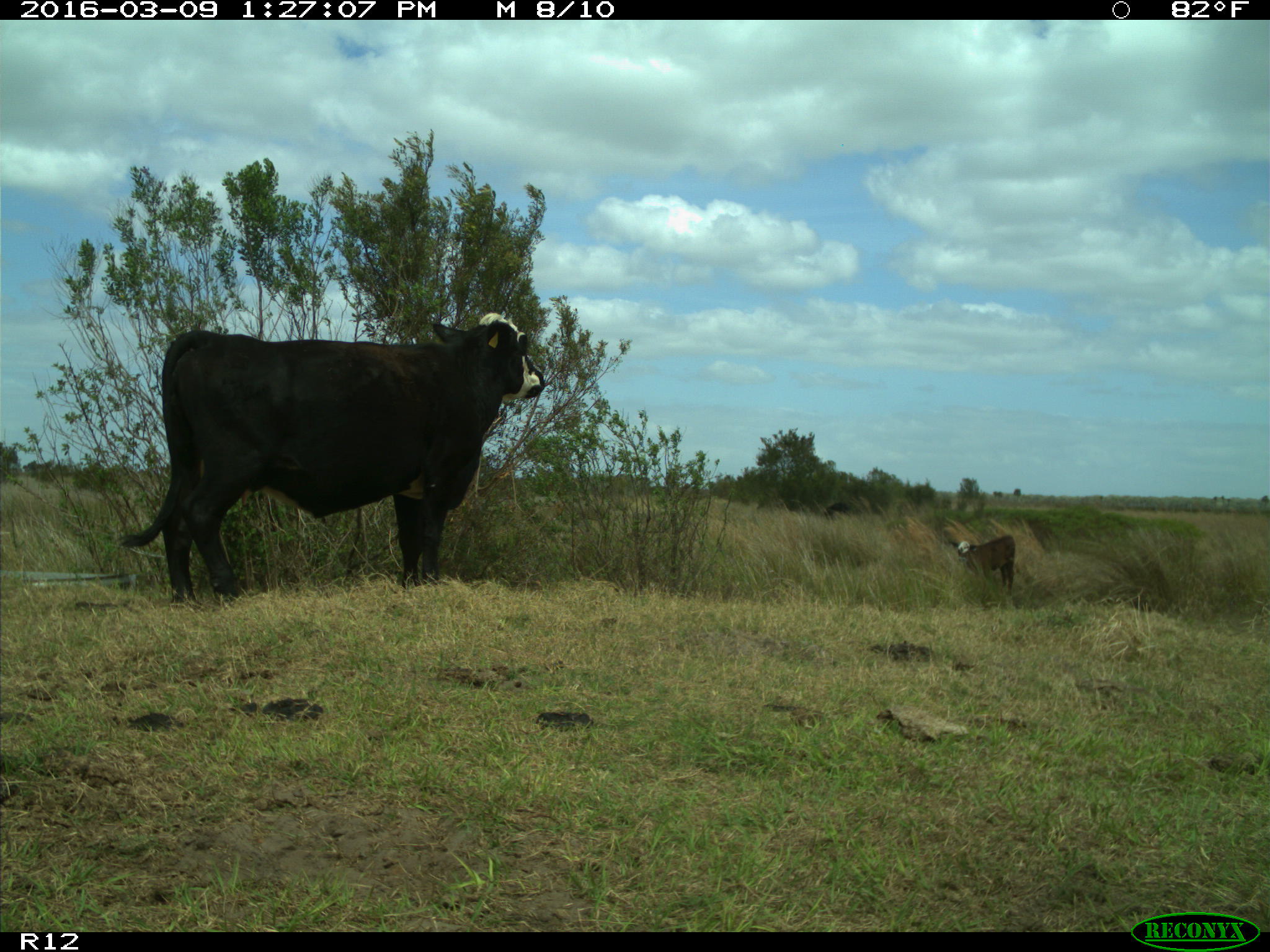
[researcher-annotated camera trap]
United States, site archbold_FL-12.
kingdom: Animalia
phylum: Chordata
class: Mammalia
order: Artiodactyla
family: Bovidae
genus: Bos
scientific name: Bos taurus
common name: domestic cow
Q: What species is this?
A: Bos taurus (domestic cow).